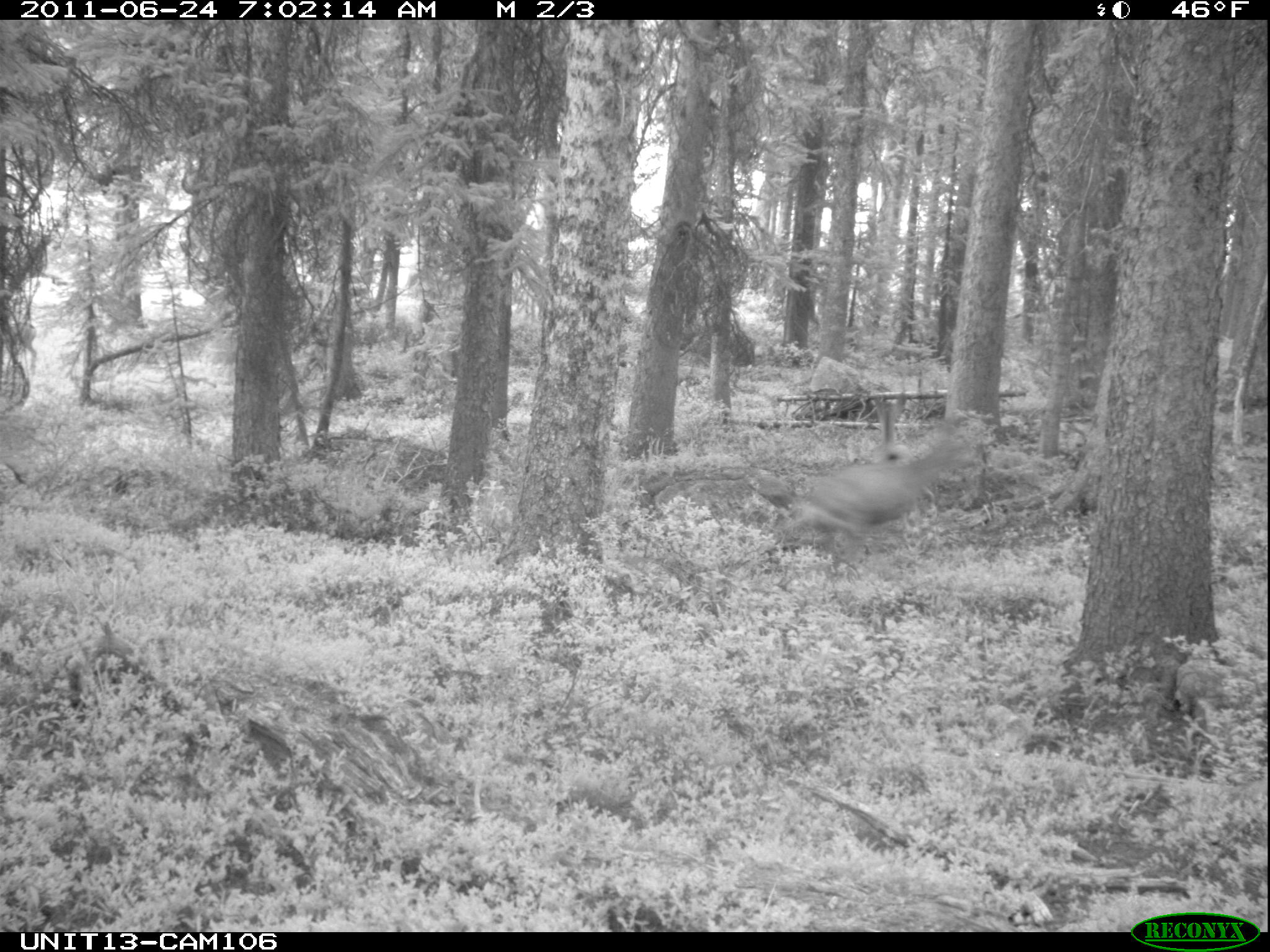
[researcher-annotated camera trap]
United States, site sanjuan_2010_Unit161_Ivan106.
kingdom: Animalia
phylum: Chordata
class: Mammalia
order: Artiodactyla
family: Cervidae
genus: Odocoileus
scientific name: Odocoileus hemionus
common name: mule deer